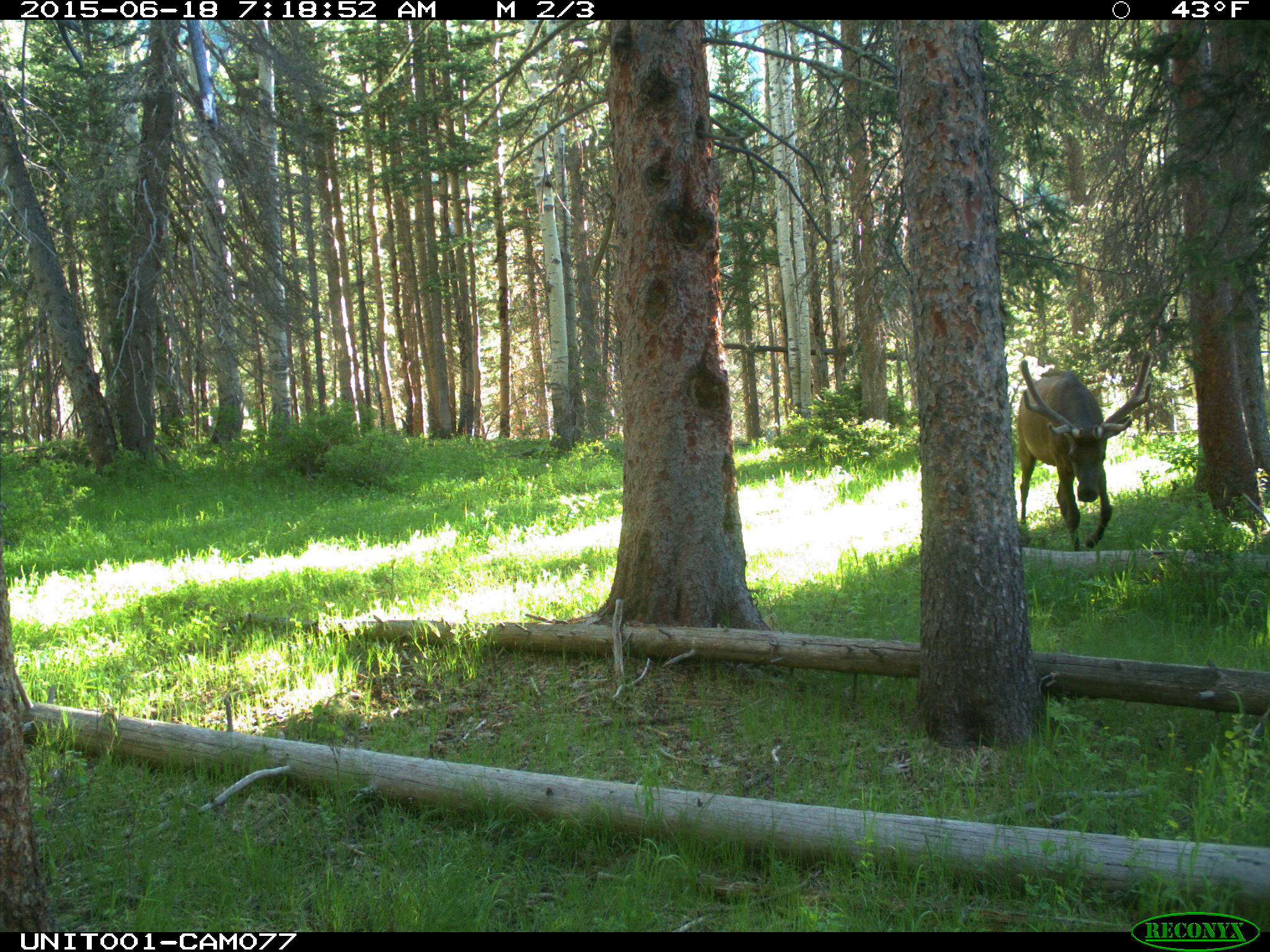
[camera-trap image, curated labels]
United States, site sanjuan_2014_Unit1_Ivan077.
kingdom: Animalia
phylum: Chordata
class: Mammalia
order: Artiodactyla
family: Cervidae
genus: Cervus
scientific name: Cervus elaphus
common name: red deer